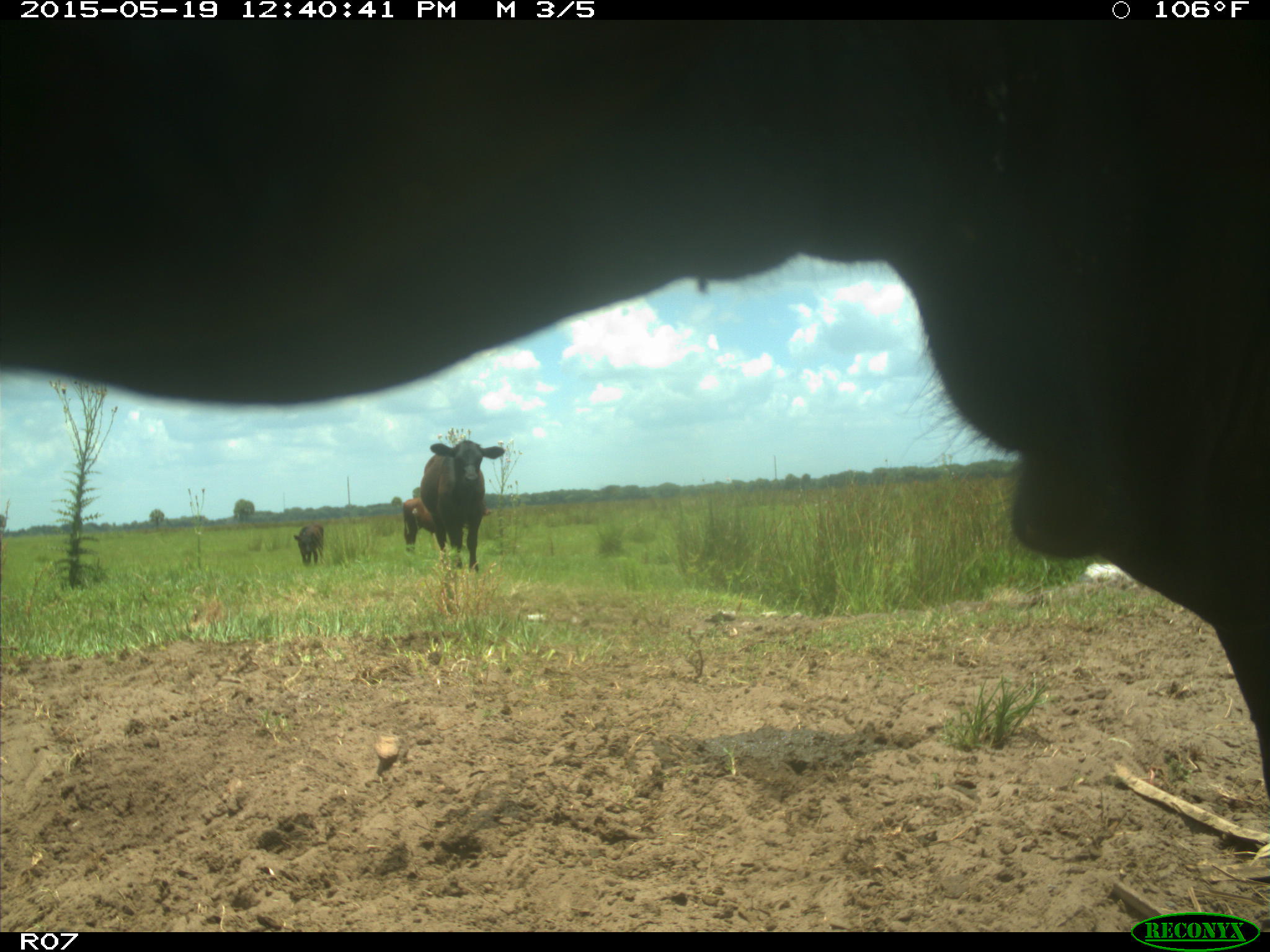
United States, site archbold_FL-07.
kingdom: Animalia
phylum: Chordata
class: Mammalia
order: Artiodactyla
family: Bovidae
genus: Bos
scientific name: Bos taurus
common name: domestic cow